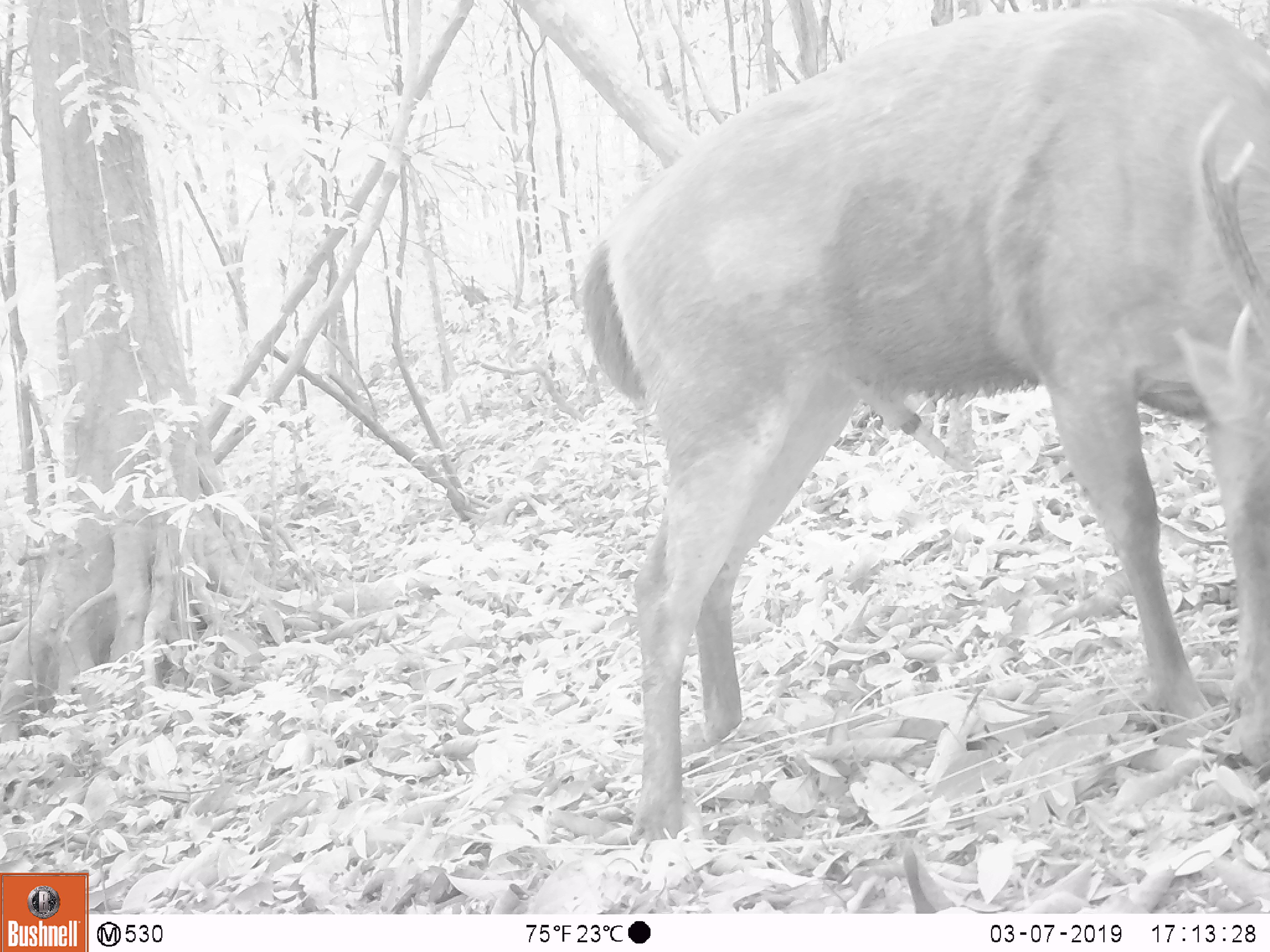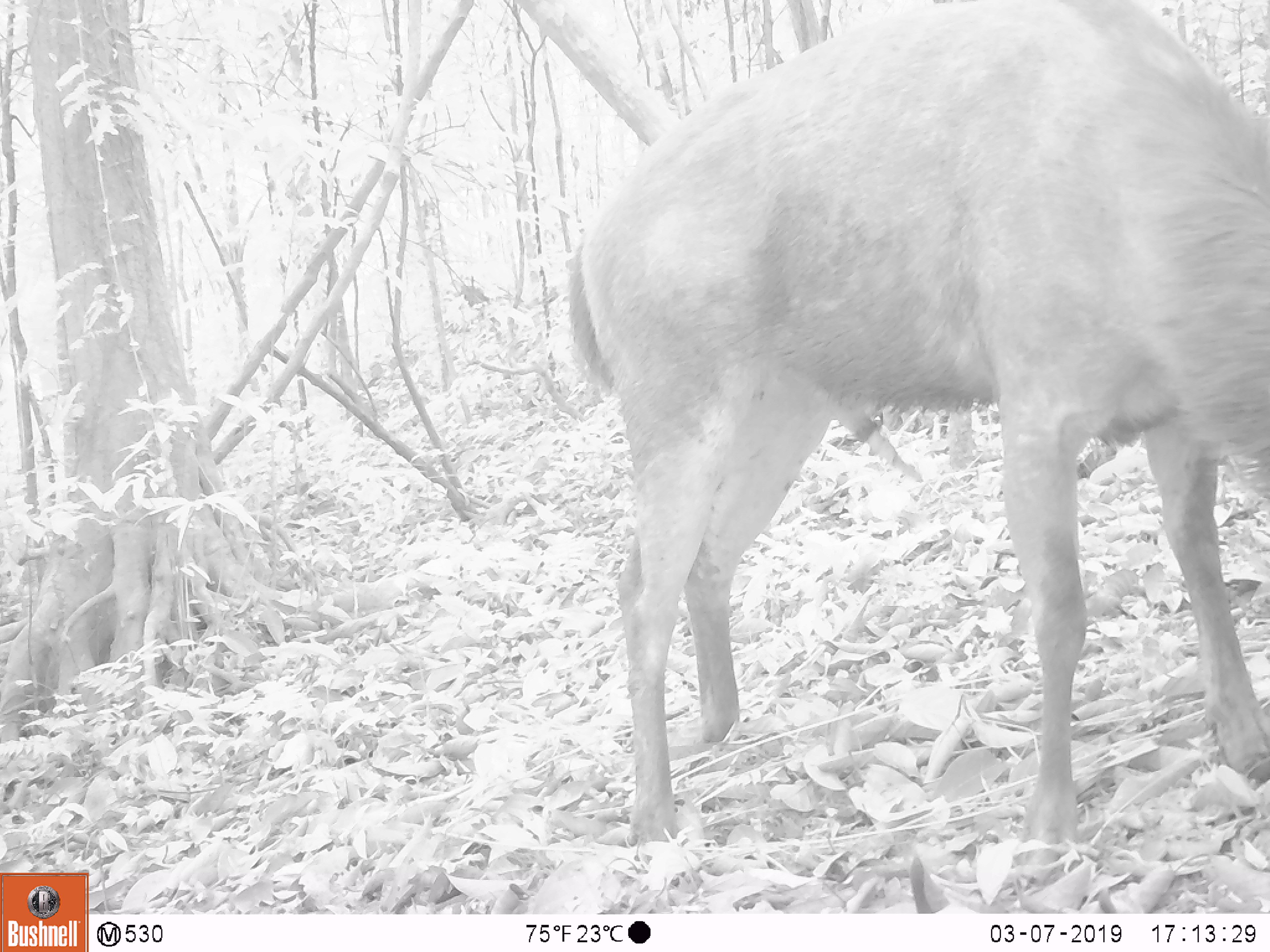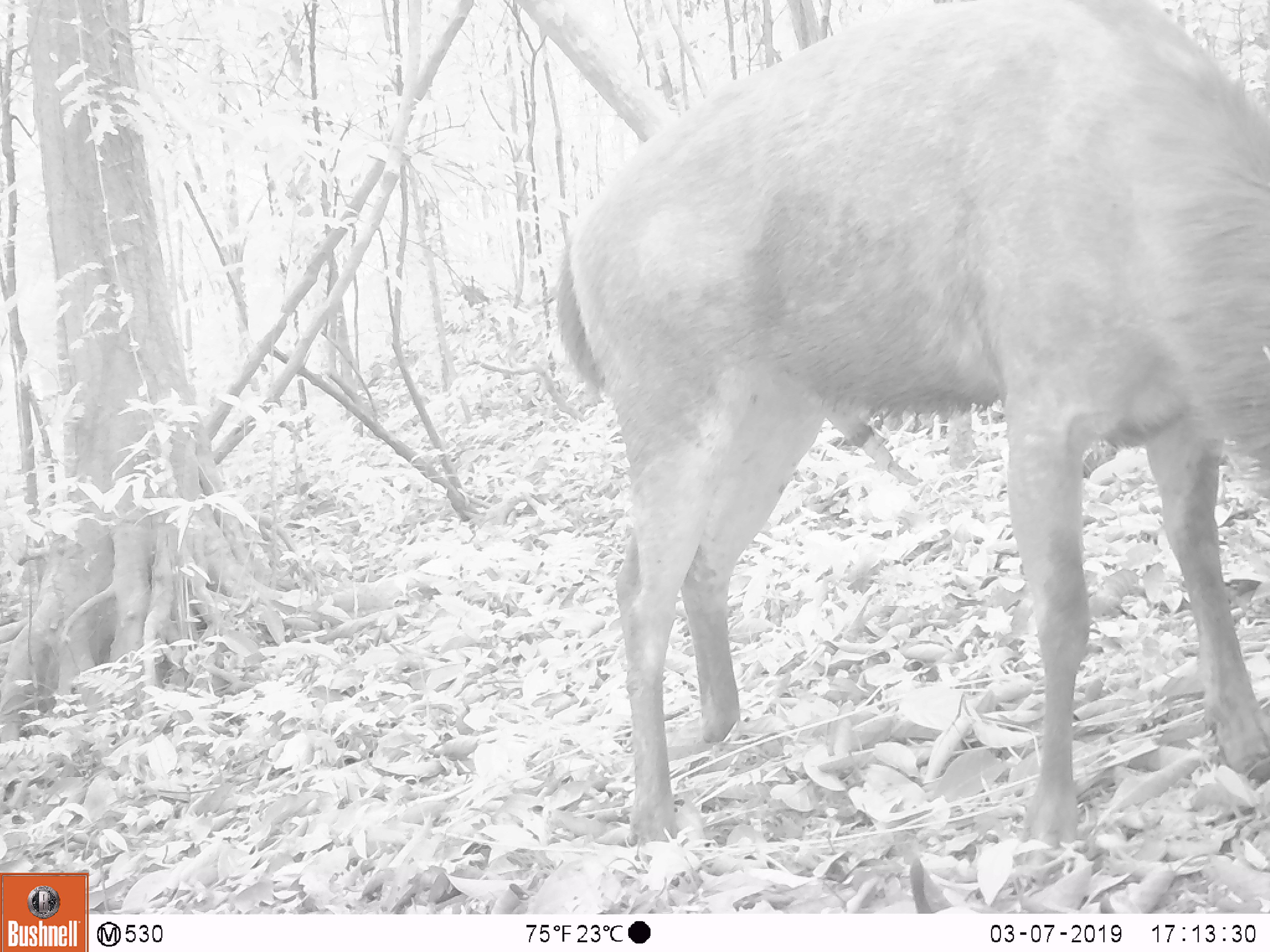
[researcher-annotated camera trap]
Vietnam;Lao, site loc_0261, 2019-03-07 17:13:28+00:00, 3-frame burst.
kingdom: Animalia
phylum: Chordata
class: Mammalia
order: Artiodactyla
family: Cervidae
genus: Rusa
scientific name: Rusa unicolor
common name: sambar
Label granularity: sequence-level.